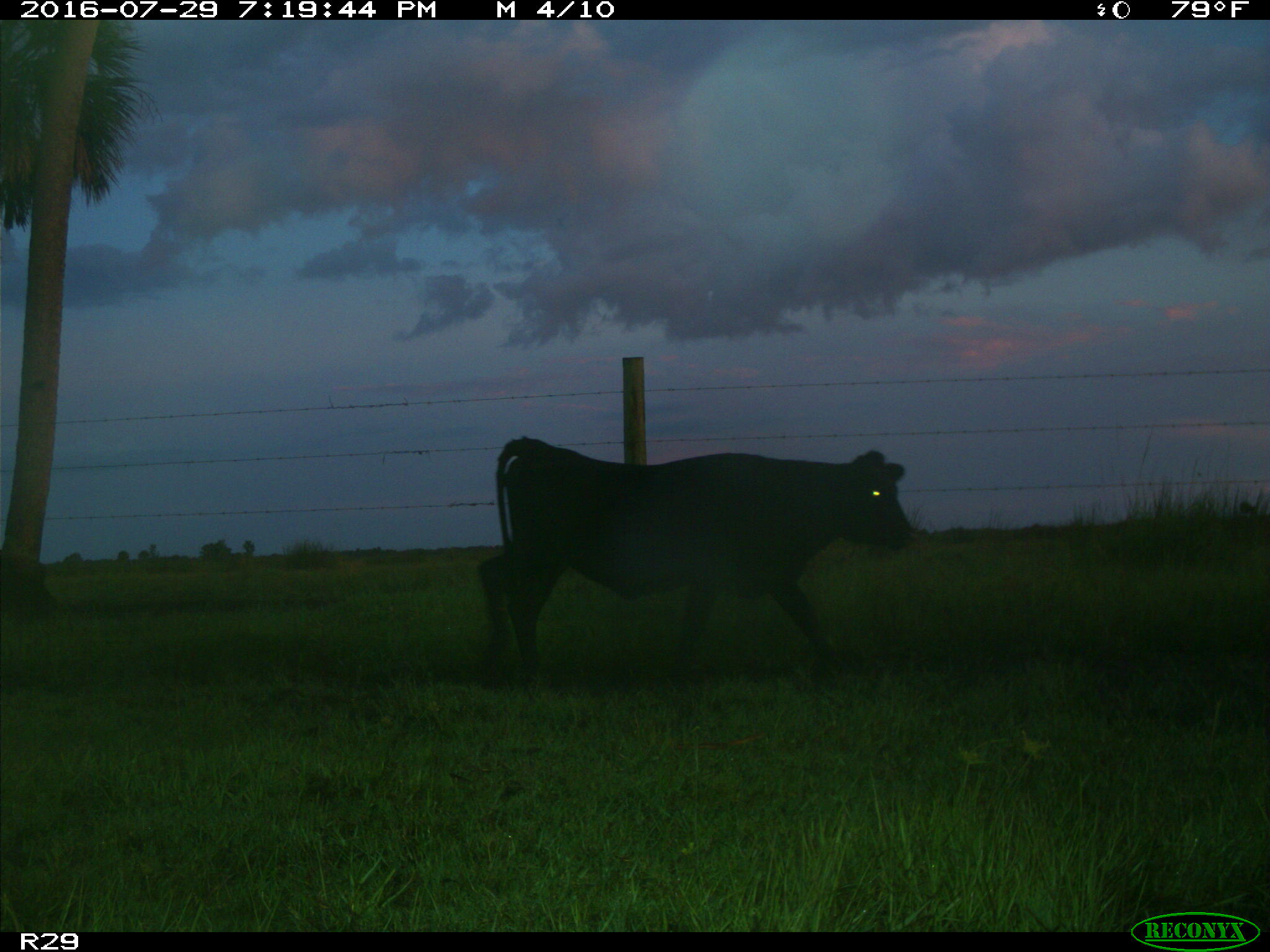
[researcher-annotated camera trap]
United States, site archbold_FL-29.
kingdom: Animalia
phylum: Chordata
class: Mammalia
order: Artiodactyla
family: Bovidae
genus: Bos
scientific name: Bos taurus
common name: domestic cow